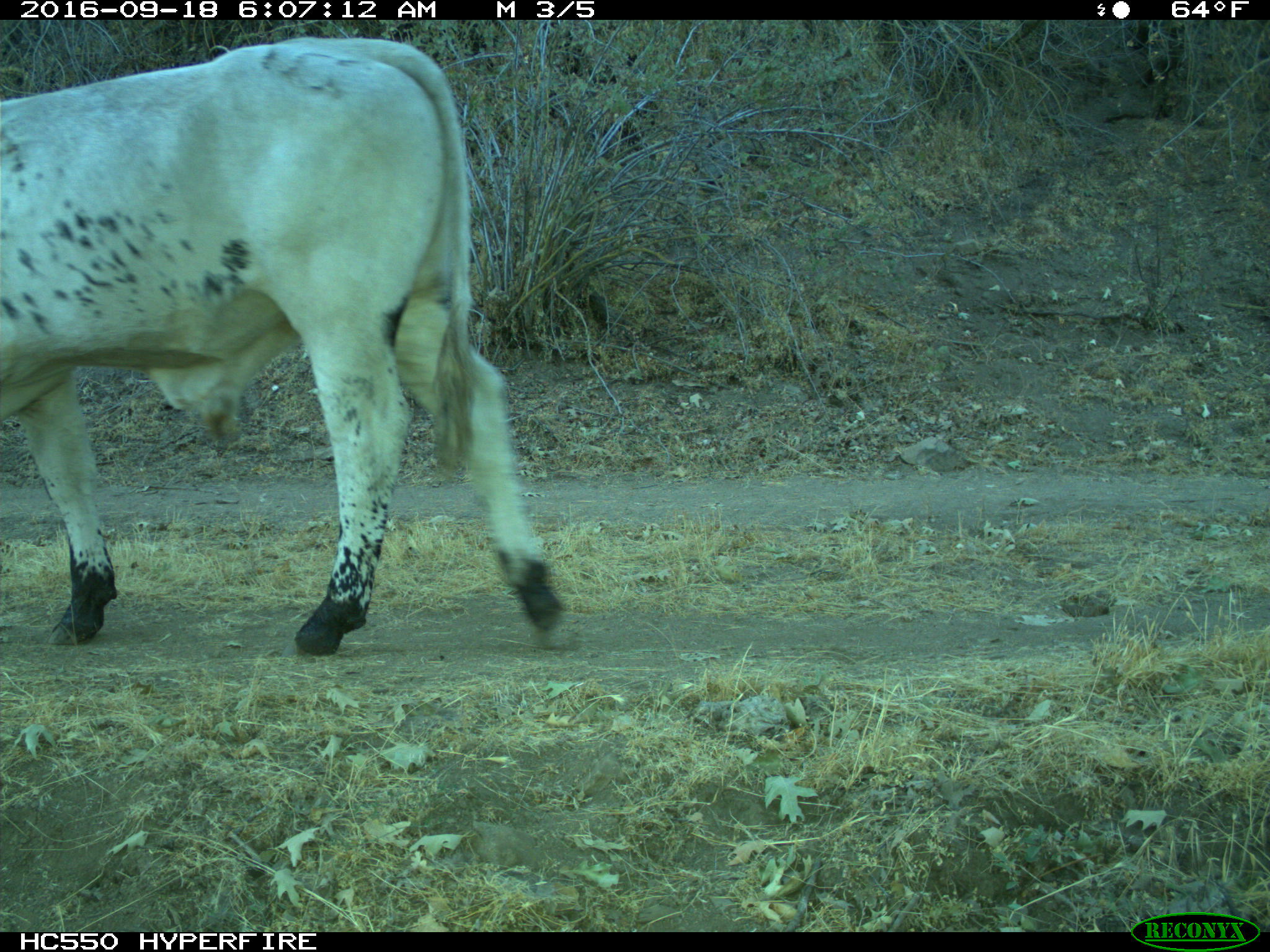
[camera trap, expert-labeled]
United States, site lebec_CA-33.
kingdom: Animalia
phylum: Chordata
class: Mammalia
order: Artiodactyla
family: Bovidae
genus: Bos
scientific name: Bos taurus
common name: domestic cow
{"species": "Bos taurus (domestic cow)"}